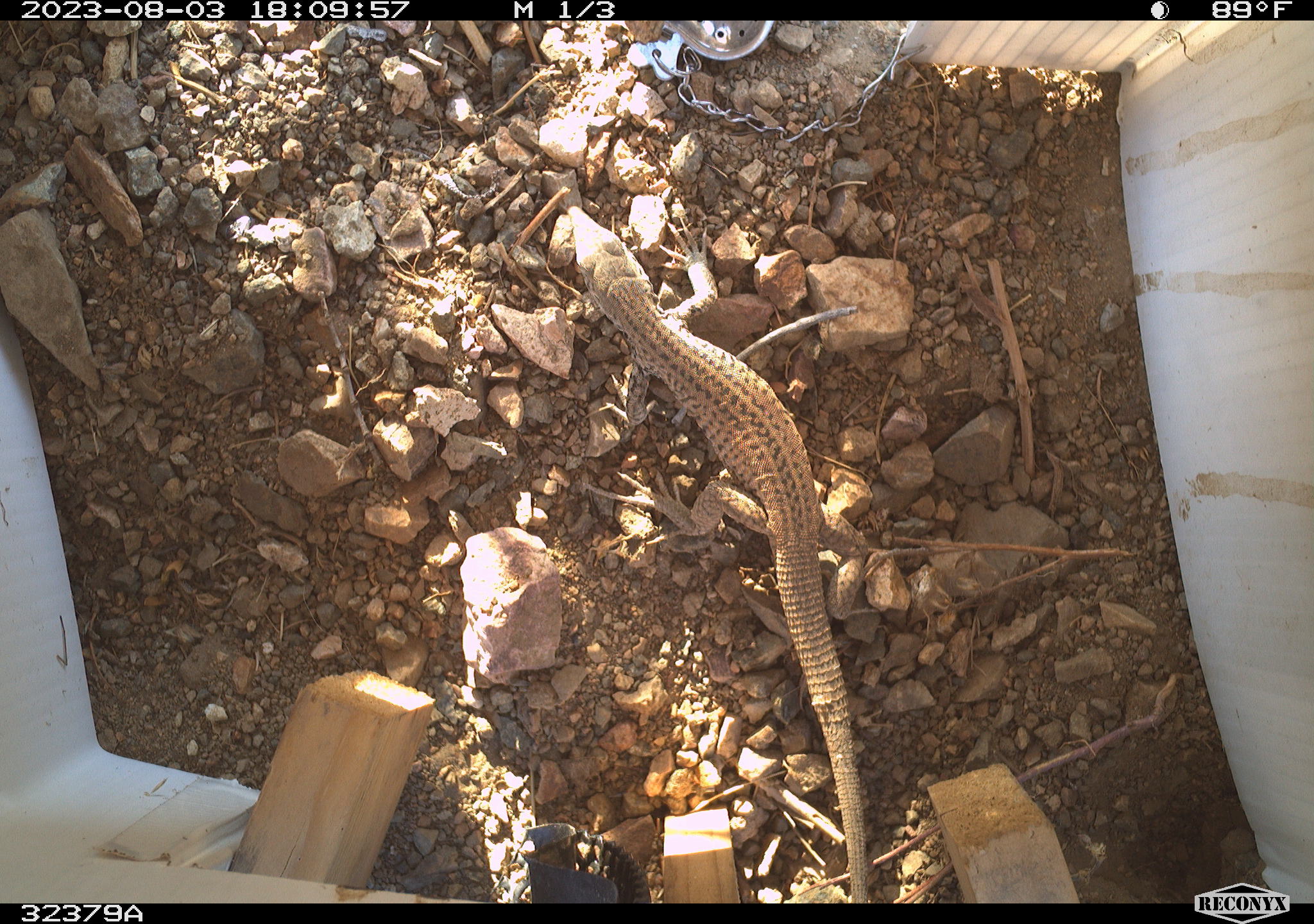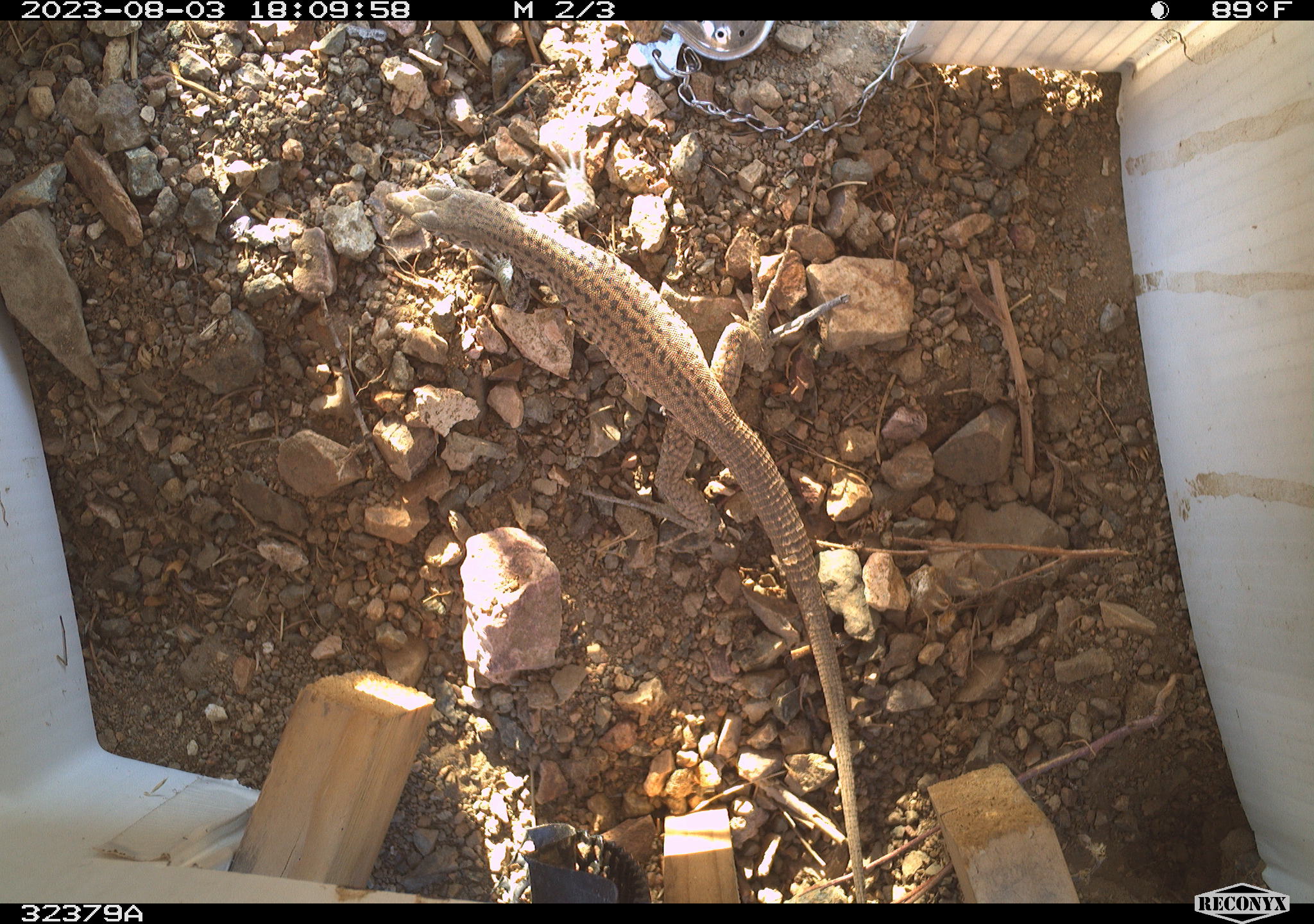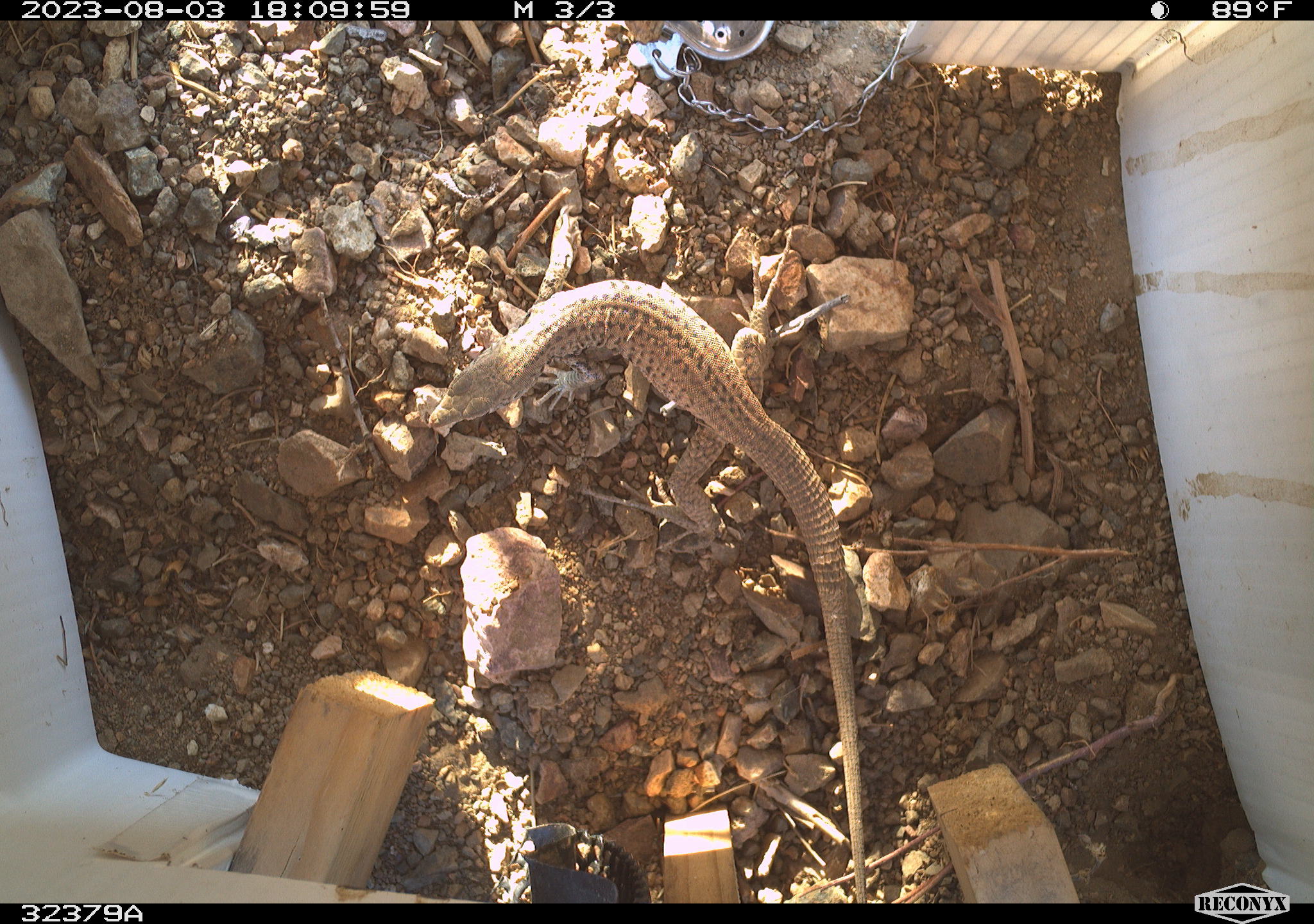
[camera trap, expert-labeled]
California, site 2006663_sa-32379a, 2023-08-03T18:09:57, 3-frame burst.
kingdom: Animalia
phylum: Chordata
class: Reptilia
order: Squamata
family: Teiidae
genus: Aspidoscelis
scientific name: Aspidoscelis tigris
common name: western whiptail